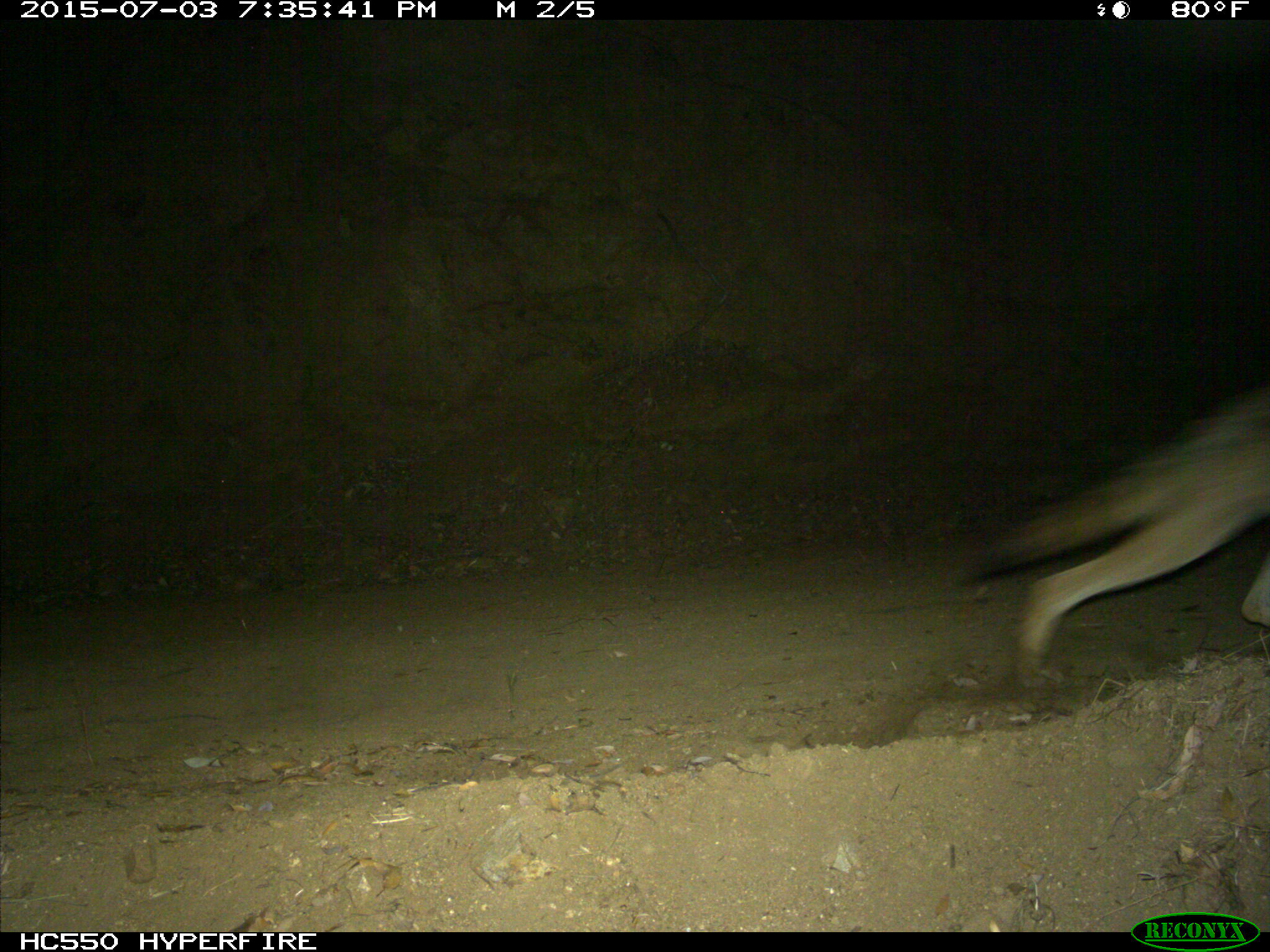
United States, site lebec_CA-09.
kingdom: Animalia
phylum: Chordata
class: Mammalia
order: Carnivora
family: Canidae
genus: Canis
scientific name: Canis latrans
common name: coyote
Canis latrans (coyote).